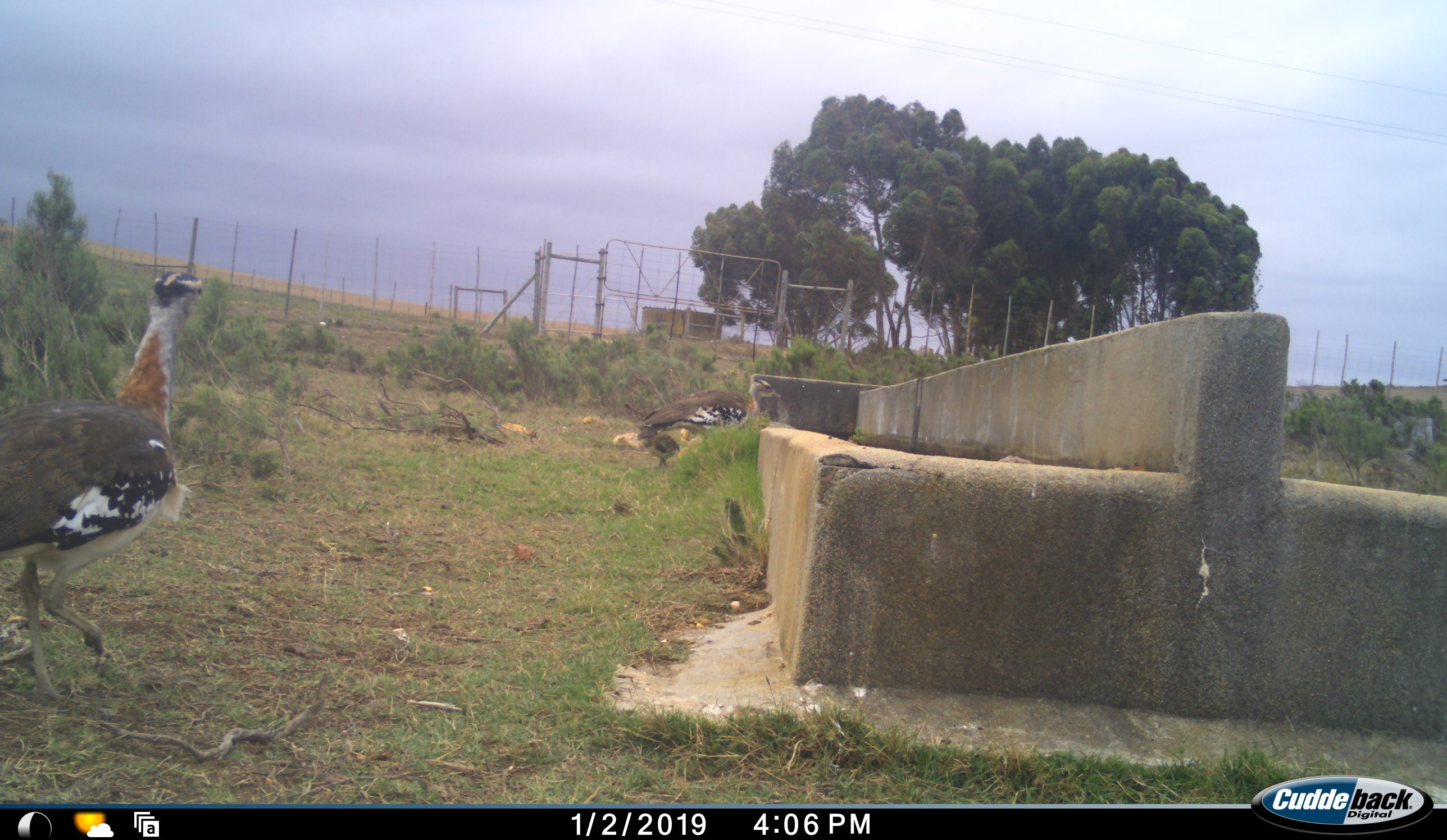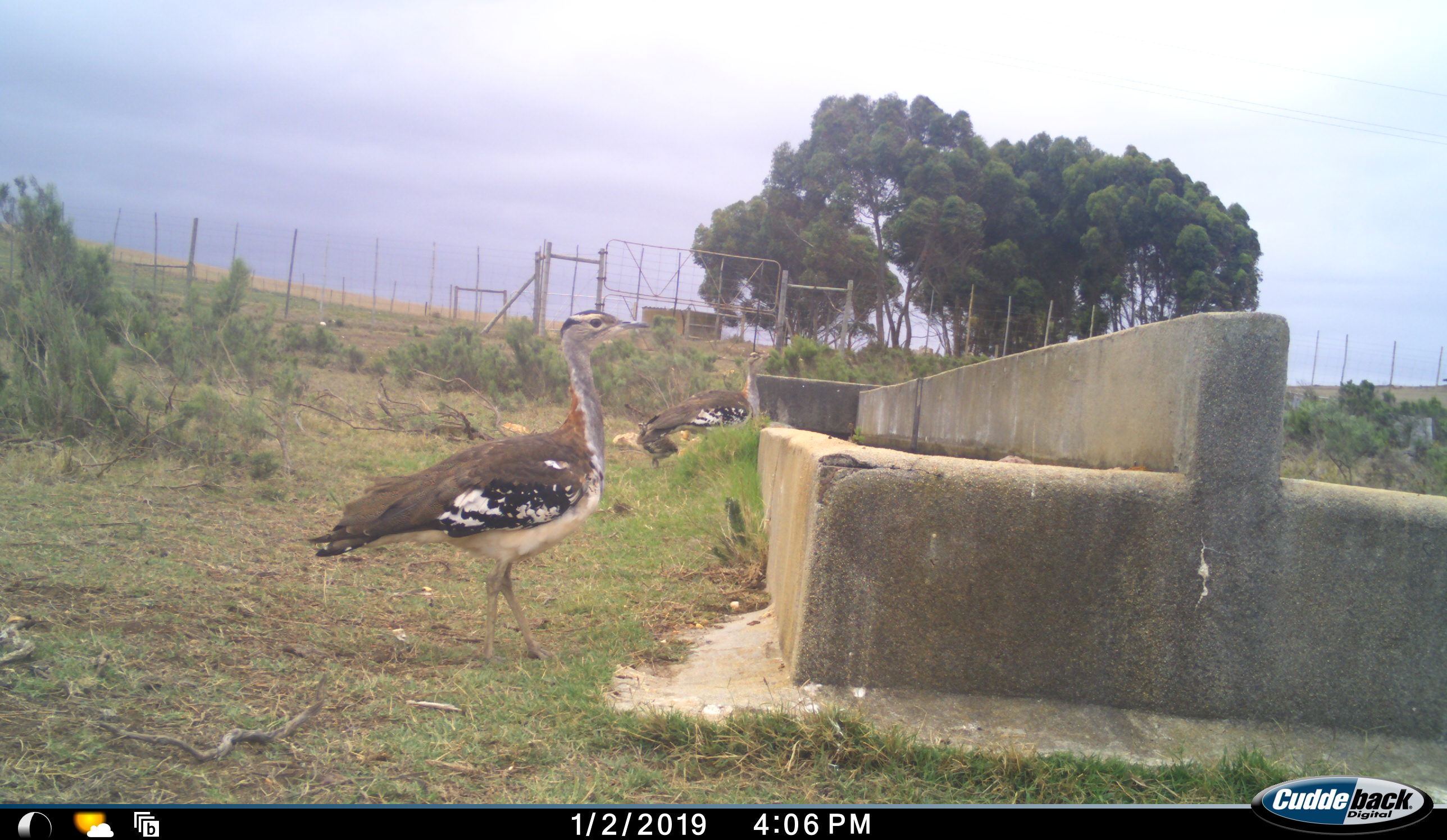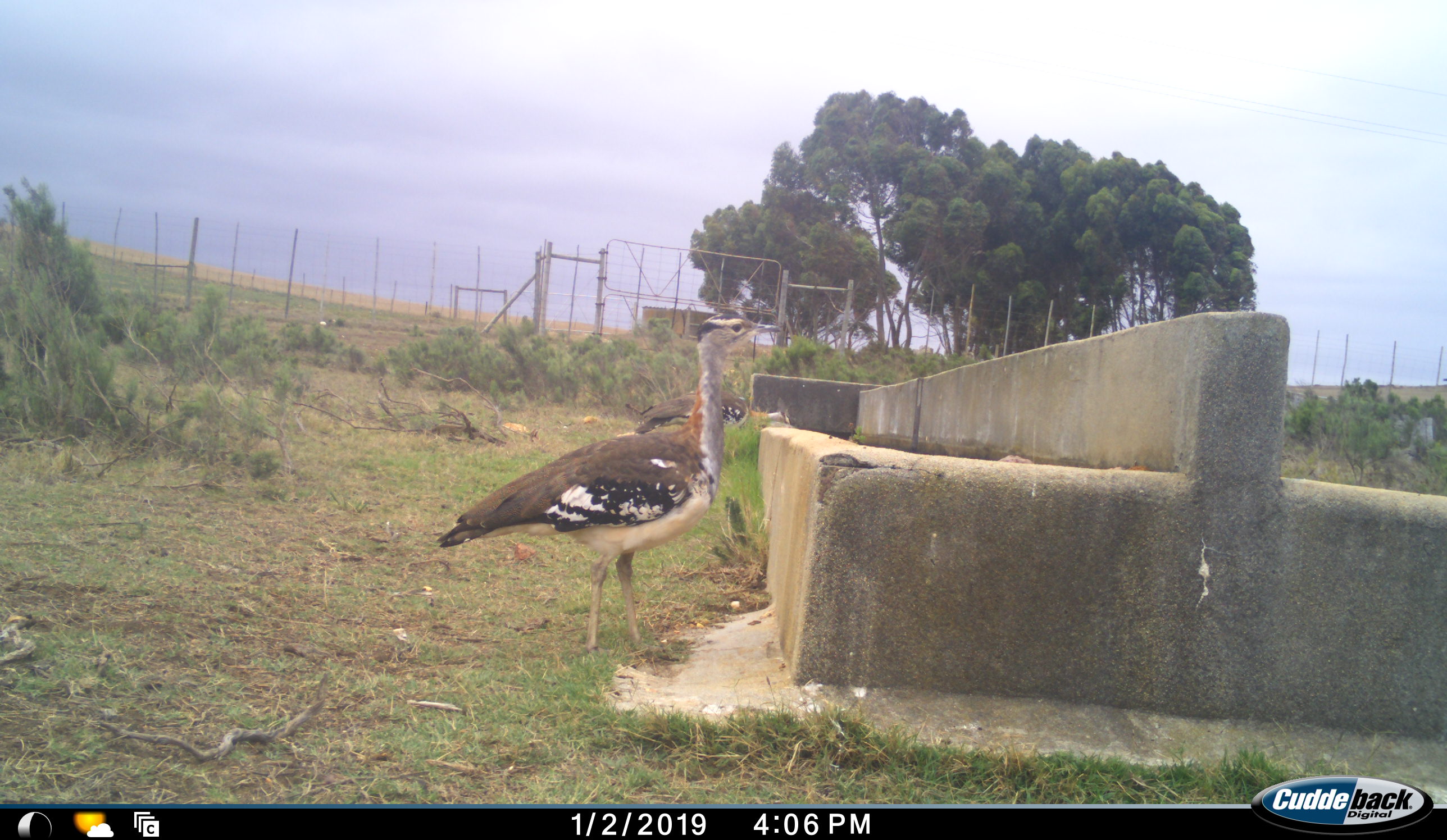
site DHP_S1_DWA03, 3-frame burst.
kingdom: Animalia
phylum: Chordata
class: Aves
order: Otidiformes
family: Otididae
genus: Neotis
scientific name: Neotis denhami denhami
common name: denham's bustard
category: bustarddenhams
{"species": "bustarddenhams (denham's bustard) (Neotis denhami denhami)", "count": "3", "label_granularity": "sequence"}